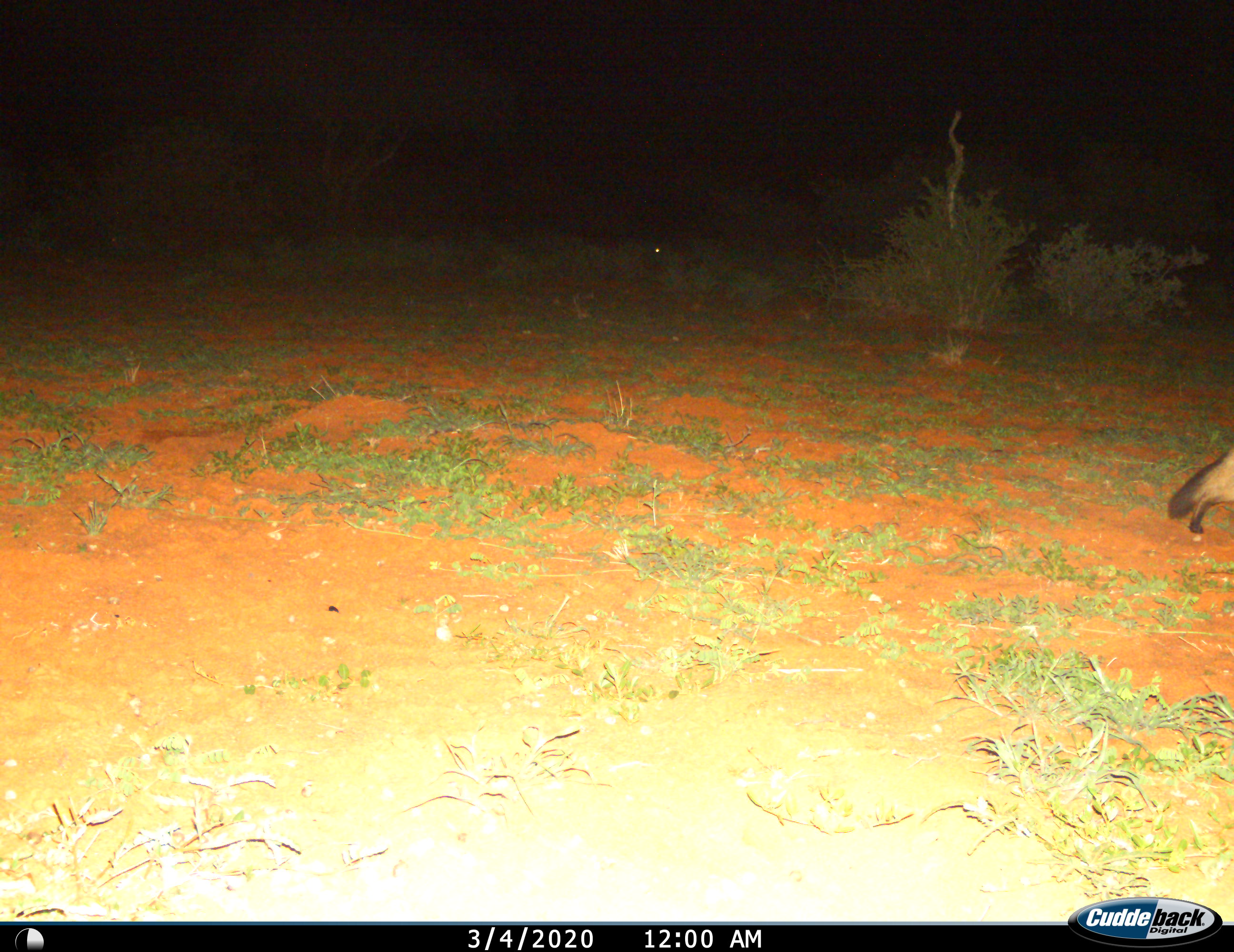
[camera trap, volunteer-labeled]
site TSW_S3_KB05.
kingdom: Animalia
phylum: Chordata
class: Mammalia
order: Carnivora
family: Canidae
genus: Otocyon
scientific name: Otocyon megalotis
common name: bat-eared fox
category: foxbateared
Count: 1.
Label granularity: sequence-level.